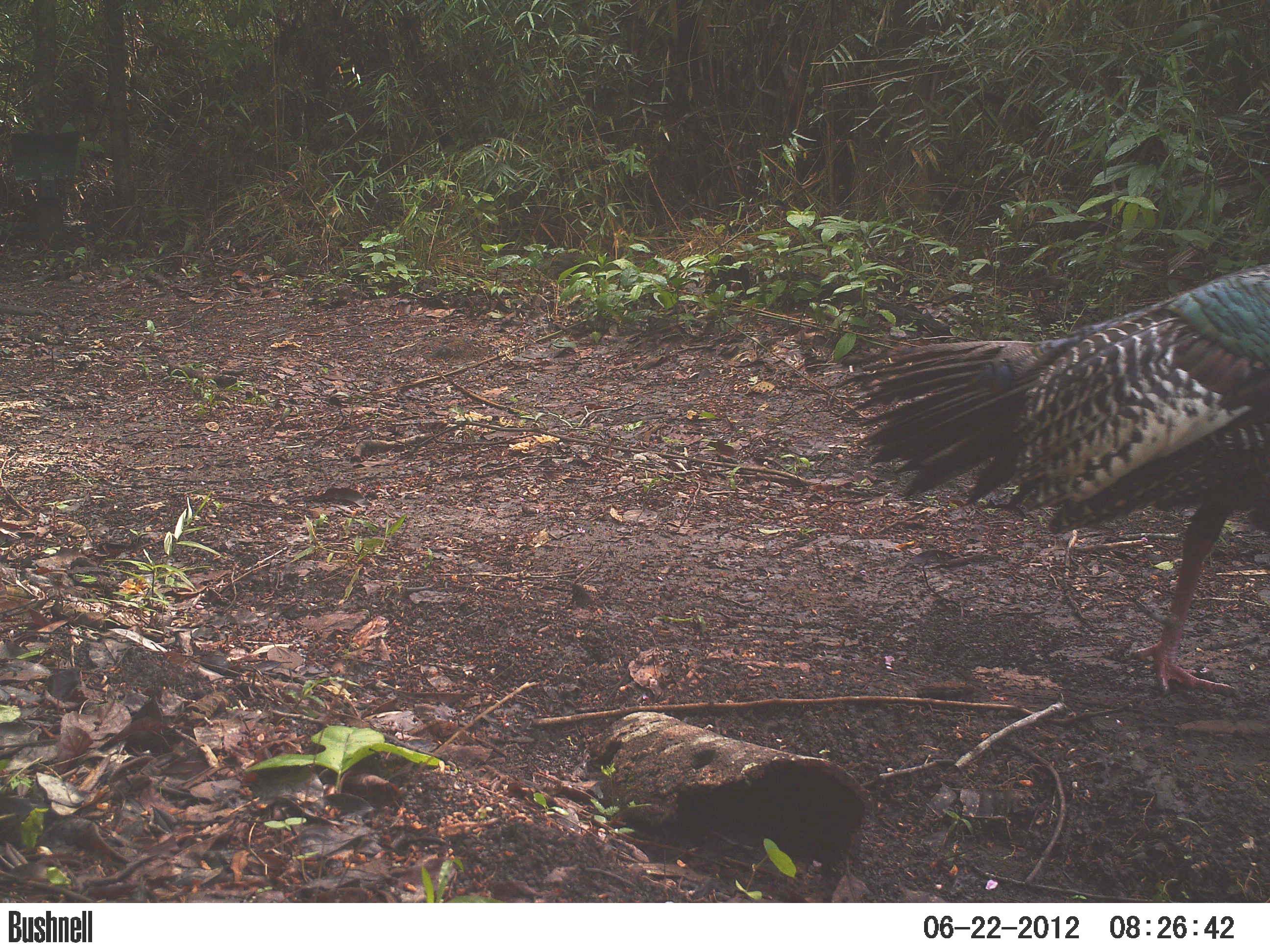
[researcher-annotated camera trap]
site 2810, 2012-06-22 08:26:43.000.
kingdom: Animalia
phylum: Chordata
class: Aves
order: Galliformes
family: Phasianidae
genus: Meleagris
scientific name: Meleagris ocellata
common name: ocellated turkey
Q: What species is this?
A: Meleagris ocellata (ocellated turkey).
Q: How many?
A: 1.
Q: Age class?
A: Adult.